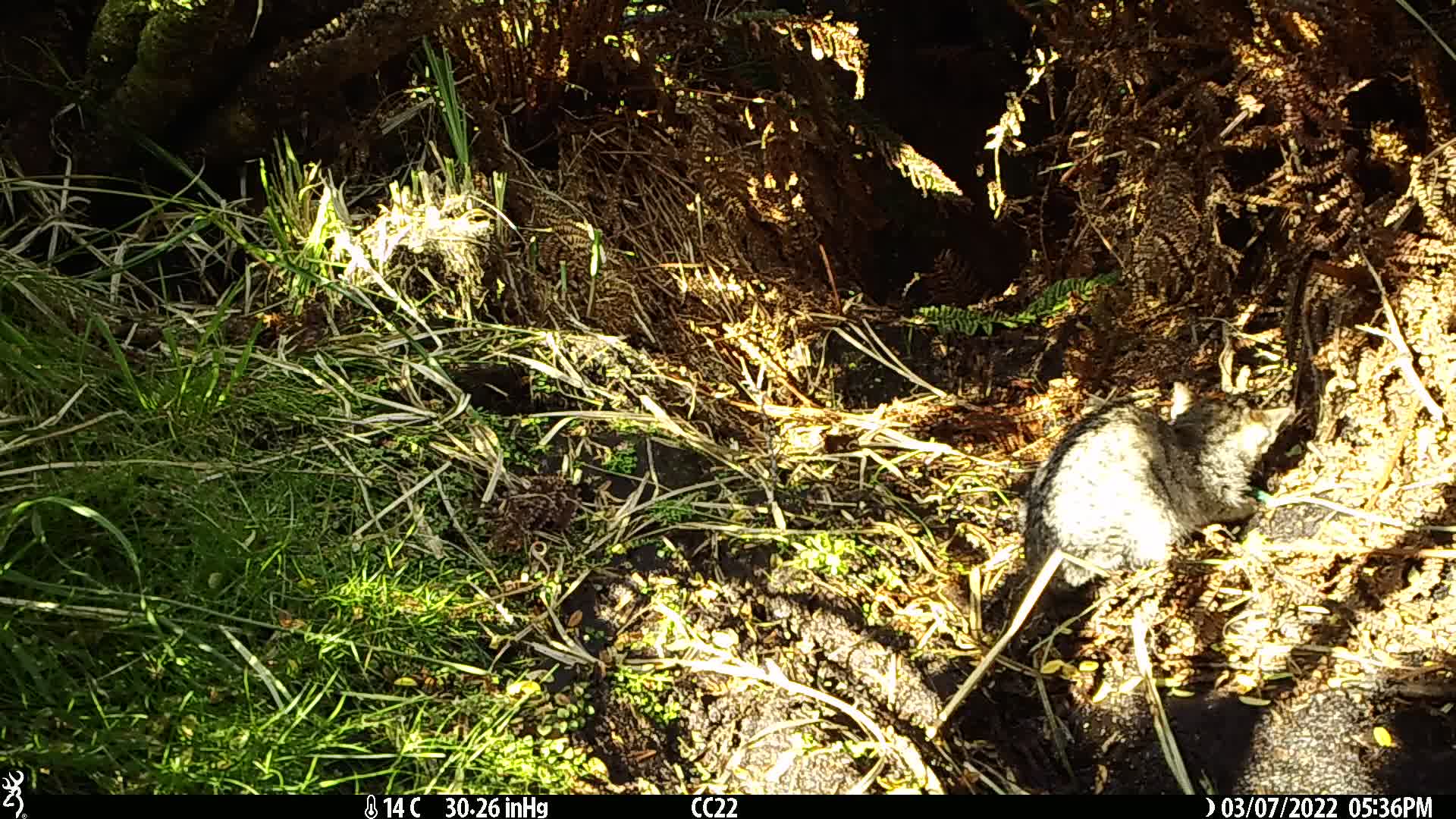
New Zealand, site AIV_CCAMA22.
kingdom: Animalia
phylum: Chordata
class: Mammalia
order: Carnivora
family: Felidae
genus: Felis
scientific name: Felis catus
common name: domestic cat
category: cat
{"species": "cat (domestic cat) (Felis catus)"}